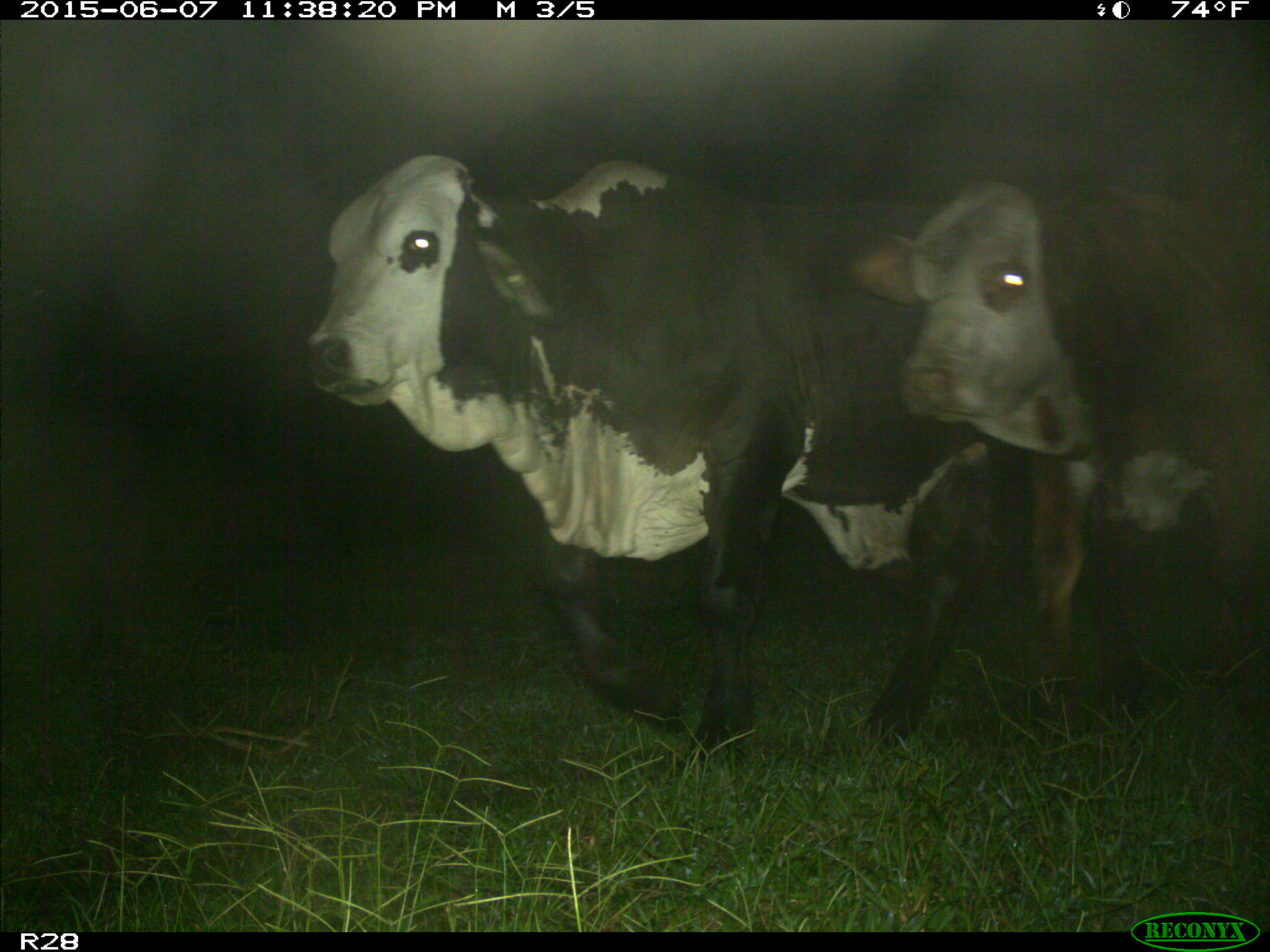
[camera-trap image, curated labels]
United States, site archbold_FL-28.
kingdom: Animalia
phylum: Chordata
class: Mammalia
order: Artiodactyla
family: Bovidae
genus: Bos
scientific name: Bos taurus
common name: domestic cow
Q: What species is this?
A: Bos taurus (domestic cow).